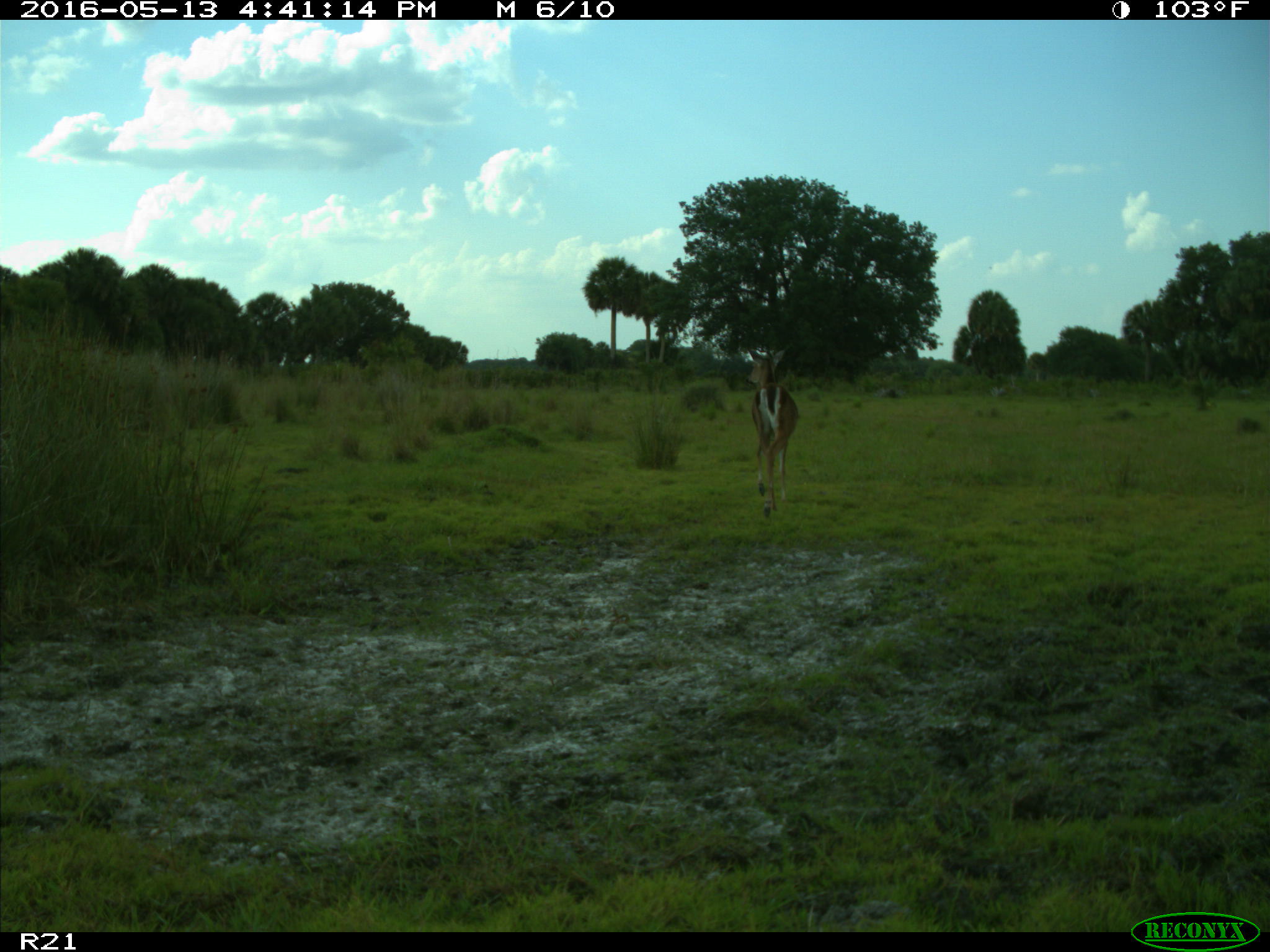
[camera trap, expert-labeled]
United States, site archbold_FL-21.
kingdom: Animalia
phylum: Chordata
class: Mammalia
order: Artiodactyla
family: Cervidae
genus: Odocoileus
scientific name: Odocoileus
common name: deer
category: unidentified deer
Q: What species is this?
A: Unidentified deer (deer) (Odocoileus).